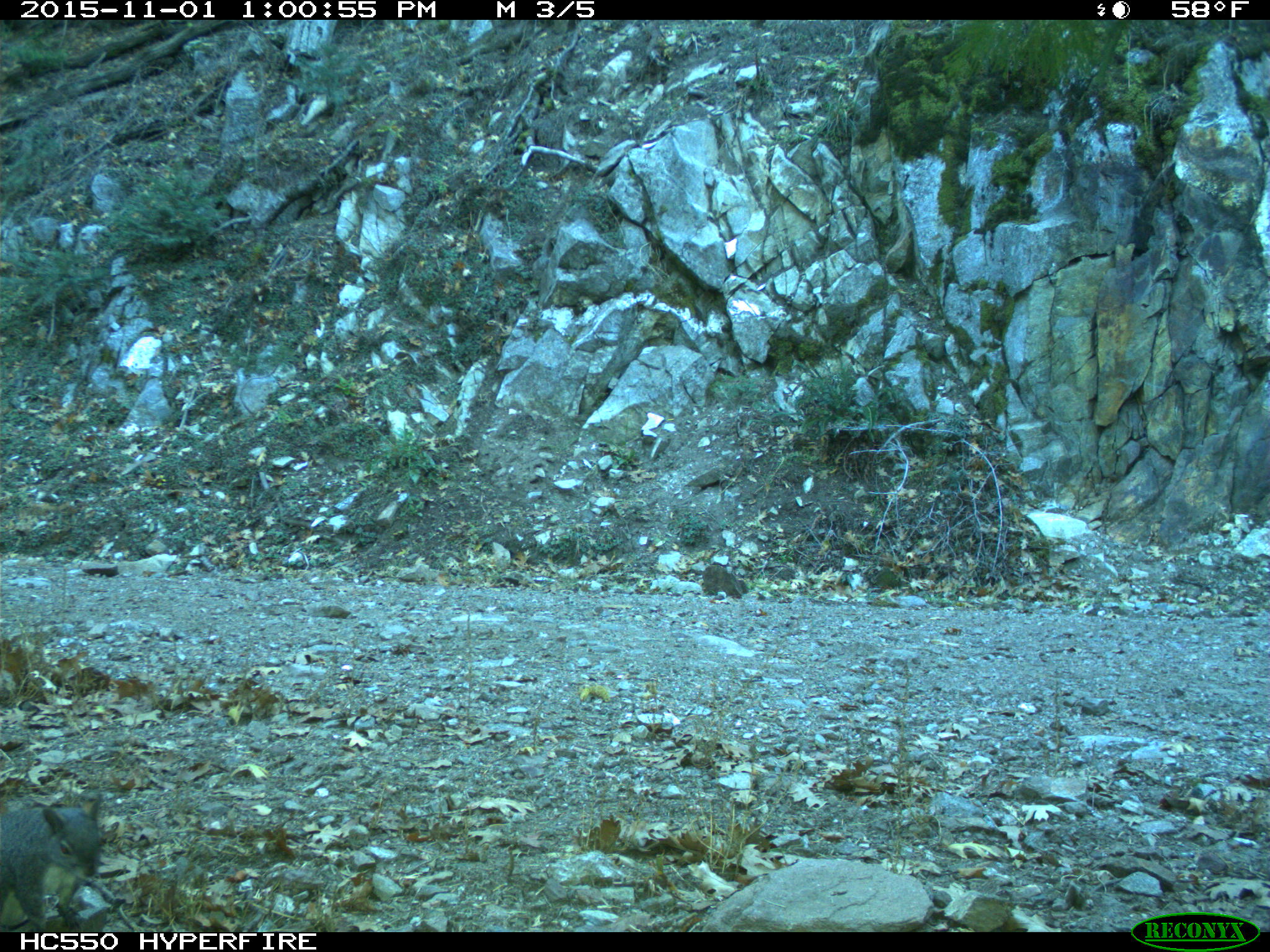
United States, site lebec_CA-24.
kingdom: Animalia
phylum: Chordata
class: Mammalia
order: Rodentia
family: Sciuridae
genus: Sciurus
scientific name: Sciurus carolinensis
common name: eastern gray squirrel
Sciurus carolinensis (eastern gray squirrel).